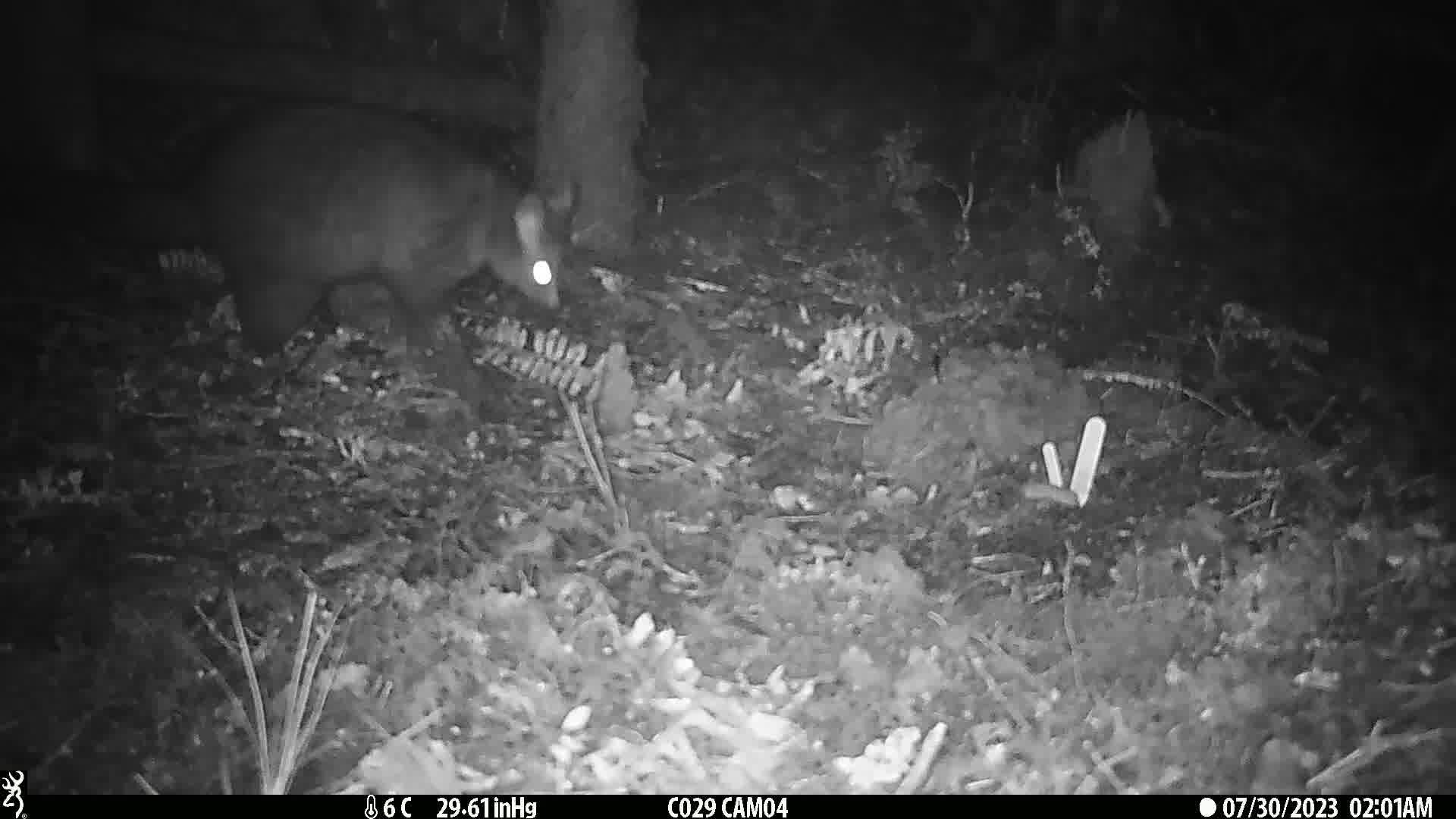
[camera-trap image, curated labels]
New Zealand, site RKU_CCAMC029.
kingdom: Animalia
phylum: Chordata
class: Mammalia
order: Diprotodontia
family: Phalangeridae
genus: Trichosurus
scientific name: Trichosurus vulpecula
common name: common brushtail possum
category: possum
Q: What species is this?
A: Possum (common brushtail possum) (Trichosurus vulpecula).